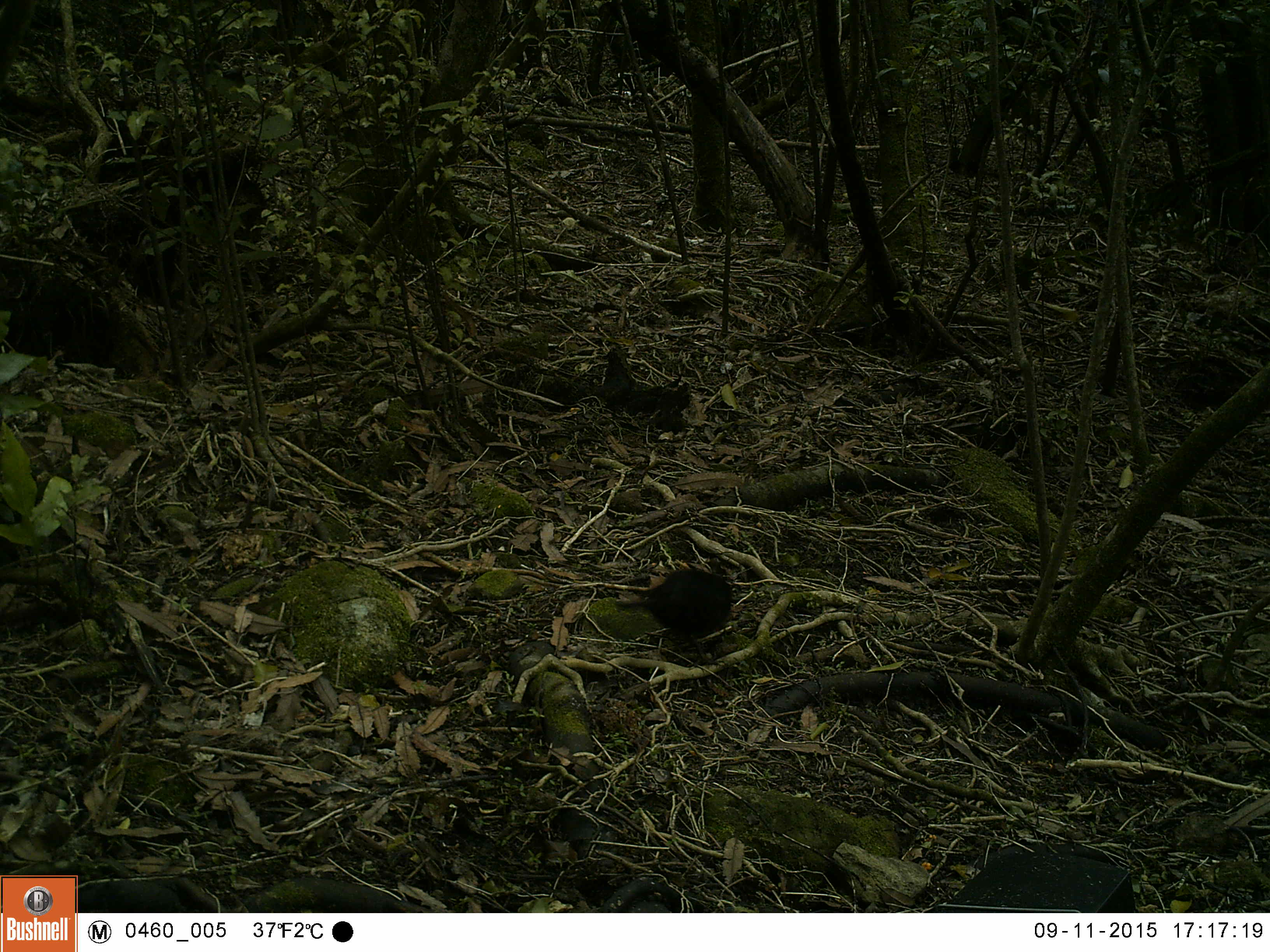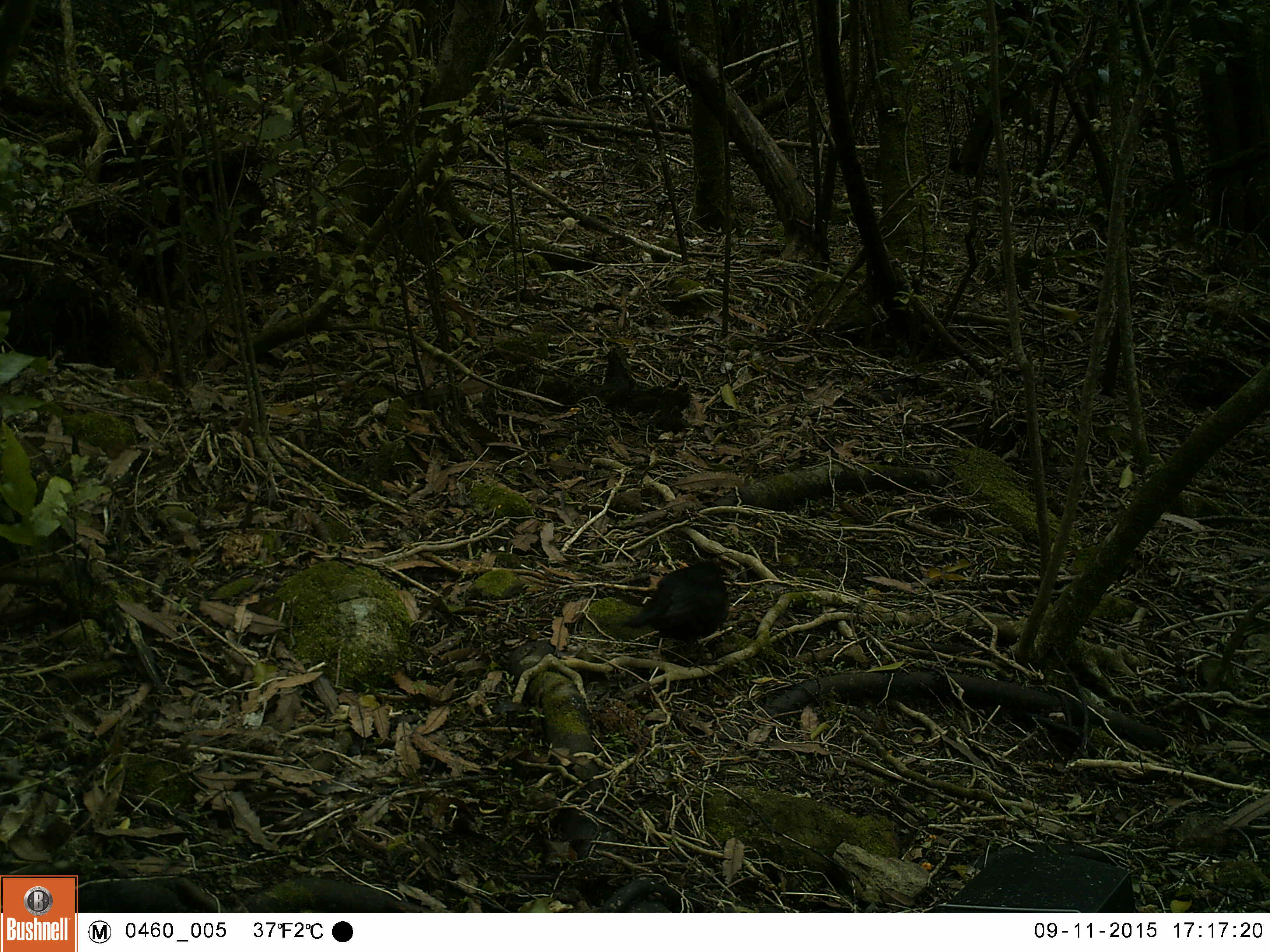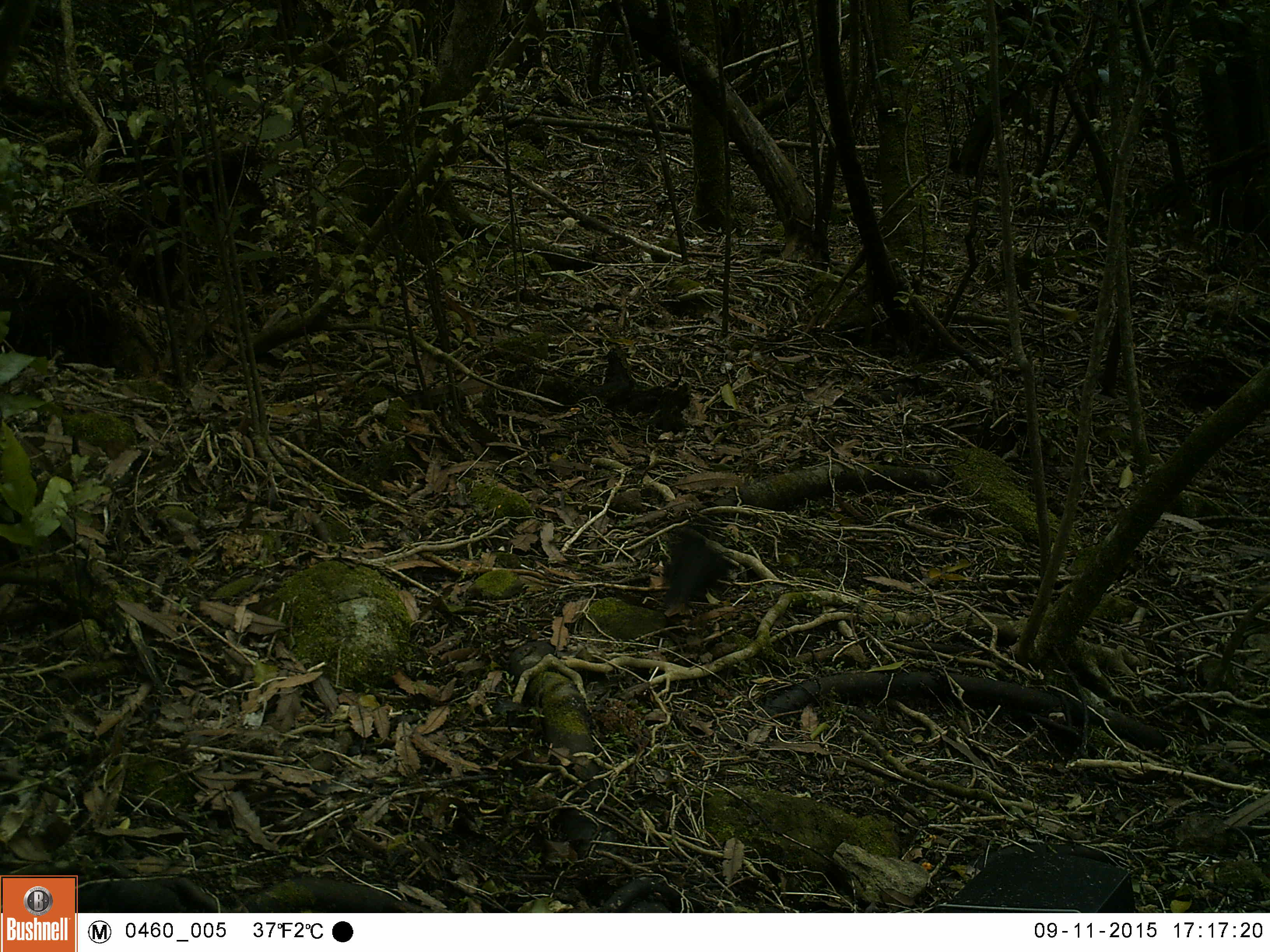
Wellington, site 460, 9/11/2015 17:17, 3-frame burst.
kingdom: Animalia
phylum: Chordata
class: Aves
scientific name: Aves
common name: bird